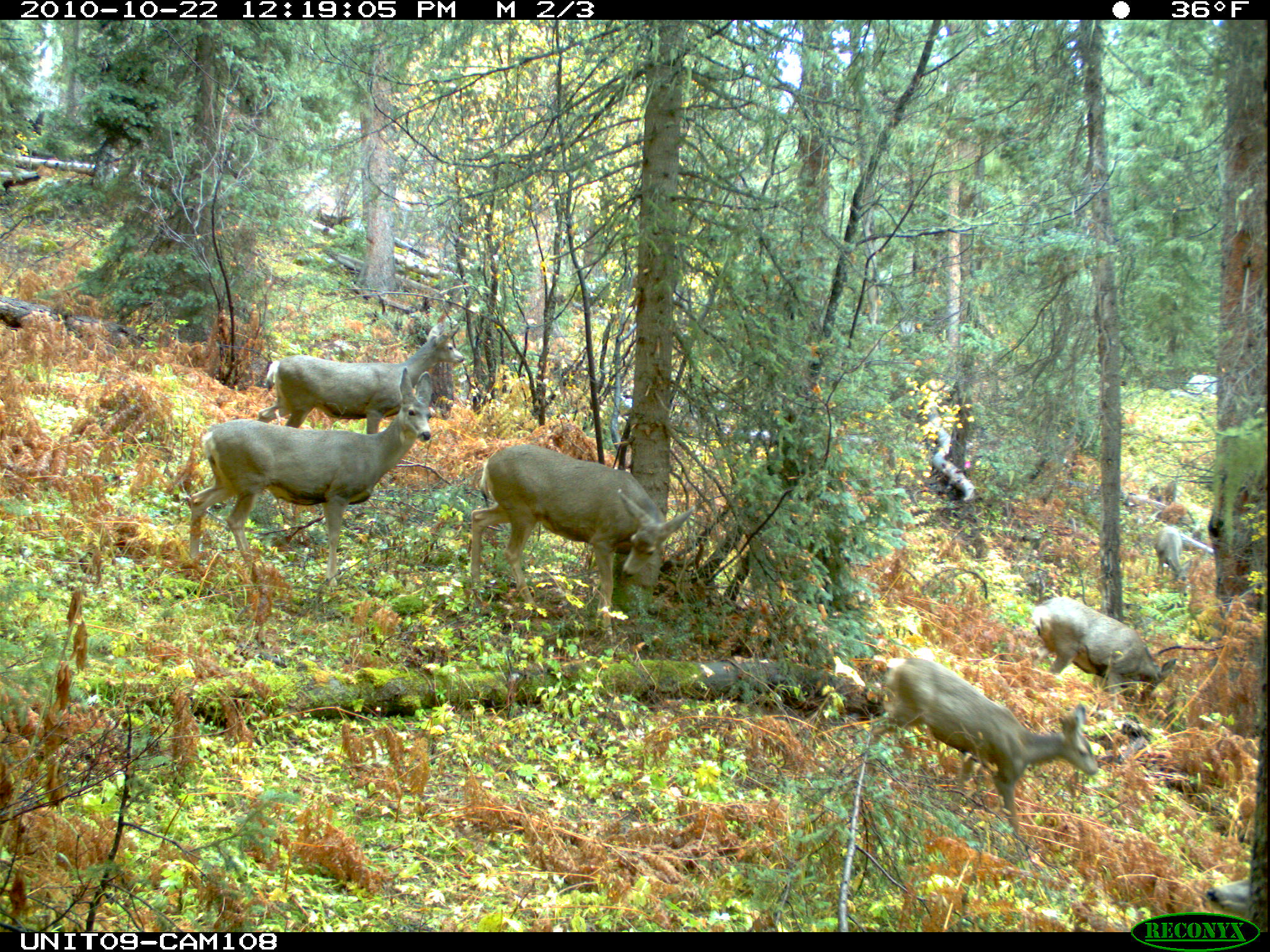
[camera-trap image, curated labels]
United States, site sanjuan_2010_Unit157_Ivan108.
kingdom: Animalia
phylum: Chordata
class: Mammalia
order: Artiodactyla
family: Cervidae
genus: Odocoileus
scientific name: Odocoileus hemionus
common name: mule deer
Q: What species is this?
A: Odocoileus hemionus (mule deer).